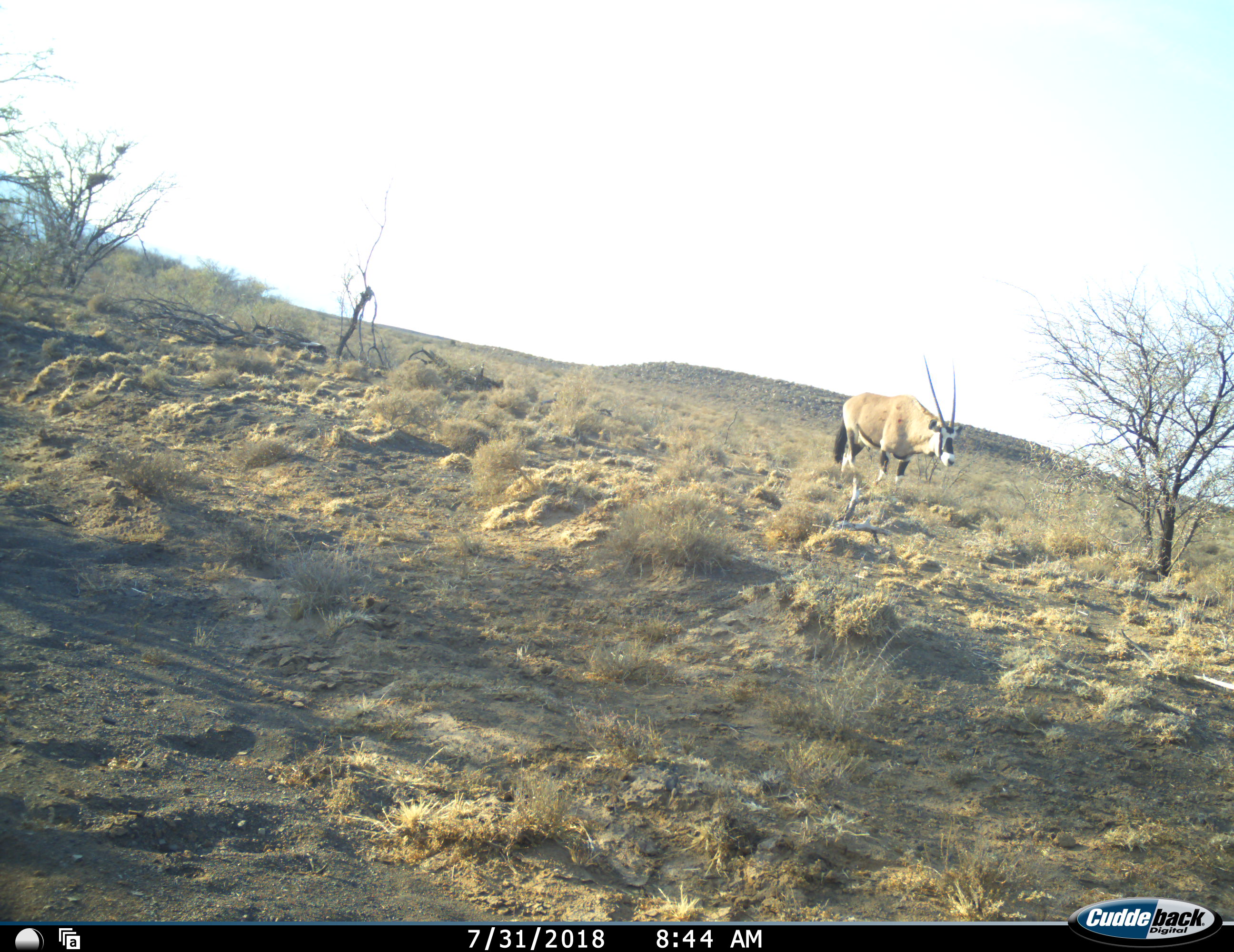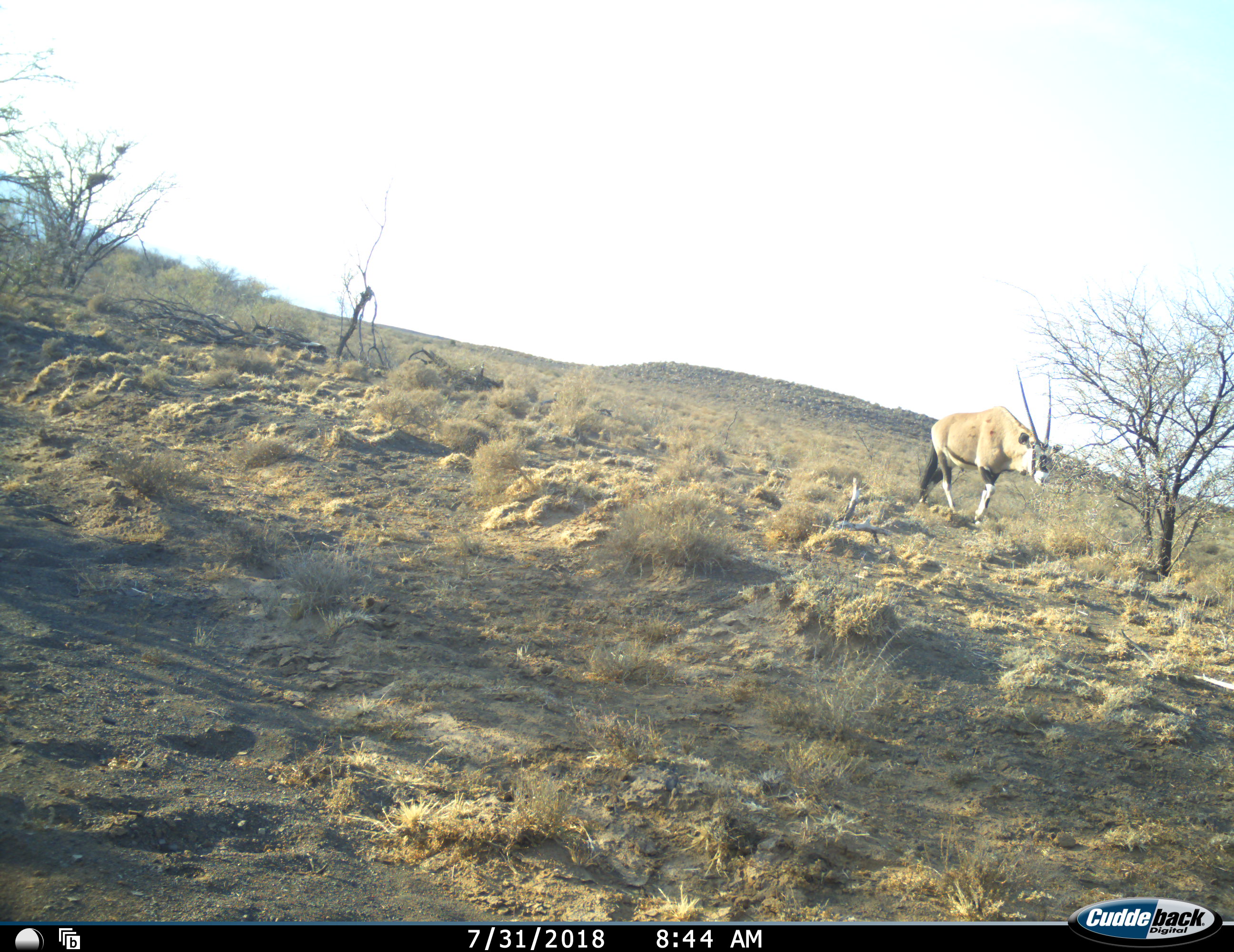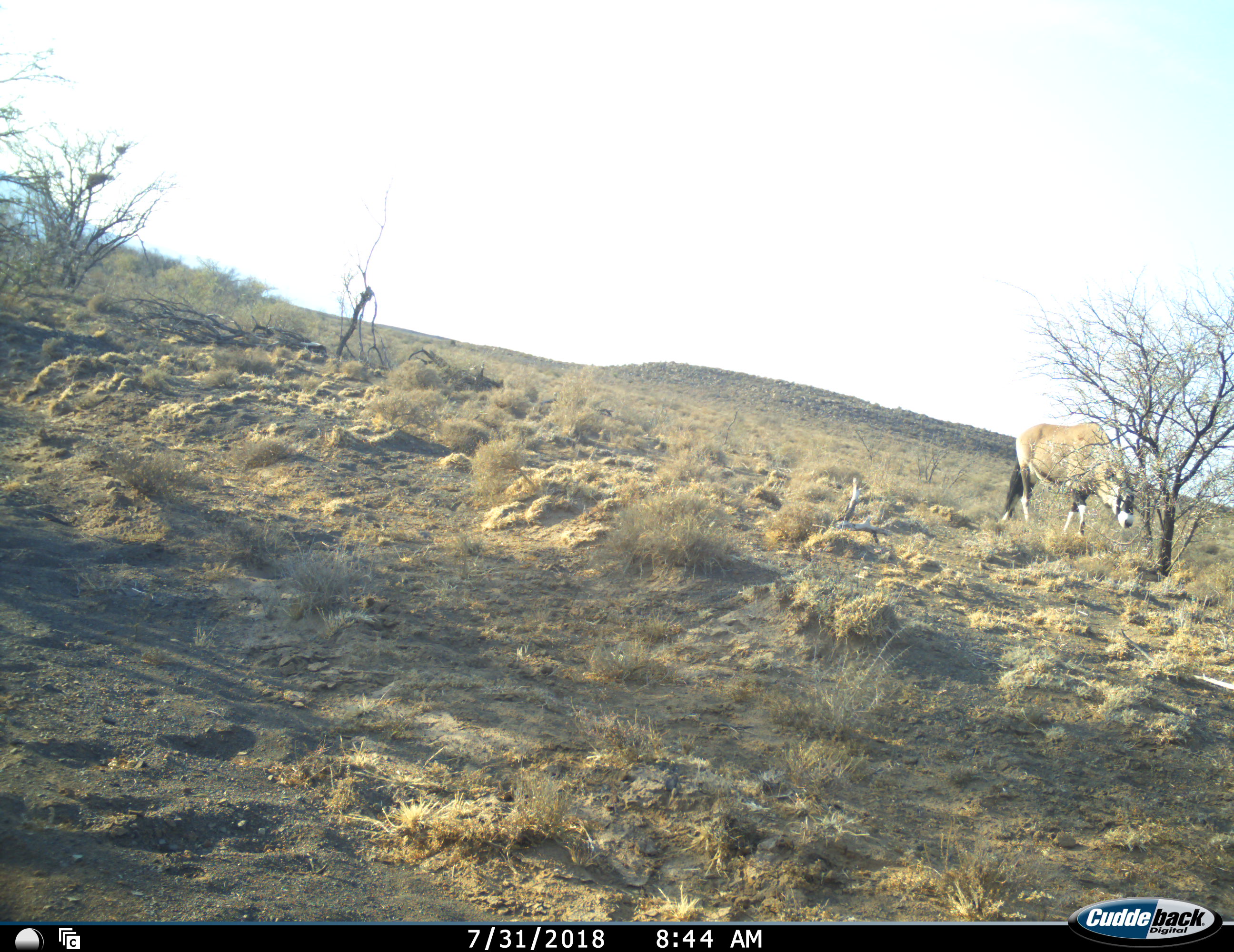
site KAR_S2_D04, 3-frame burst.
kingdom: Animalia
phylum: Chordata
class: Mammalia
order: Artiodactyla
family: Bovidae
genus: Oryx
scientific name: Oryx gazella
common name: gemsbok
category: oryx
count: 1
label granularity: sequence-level